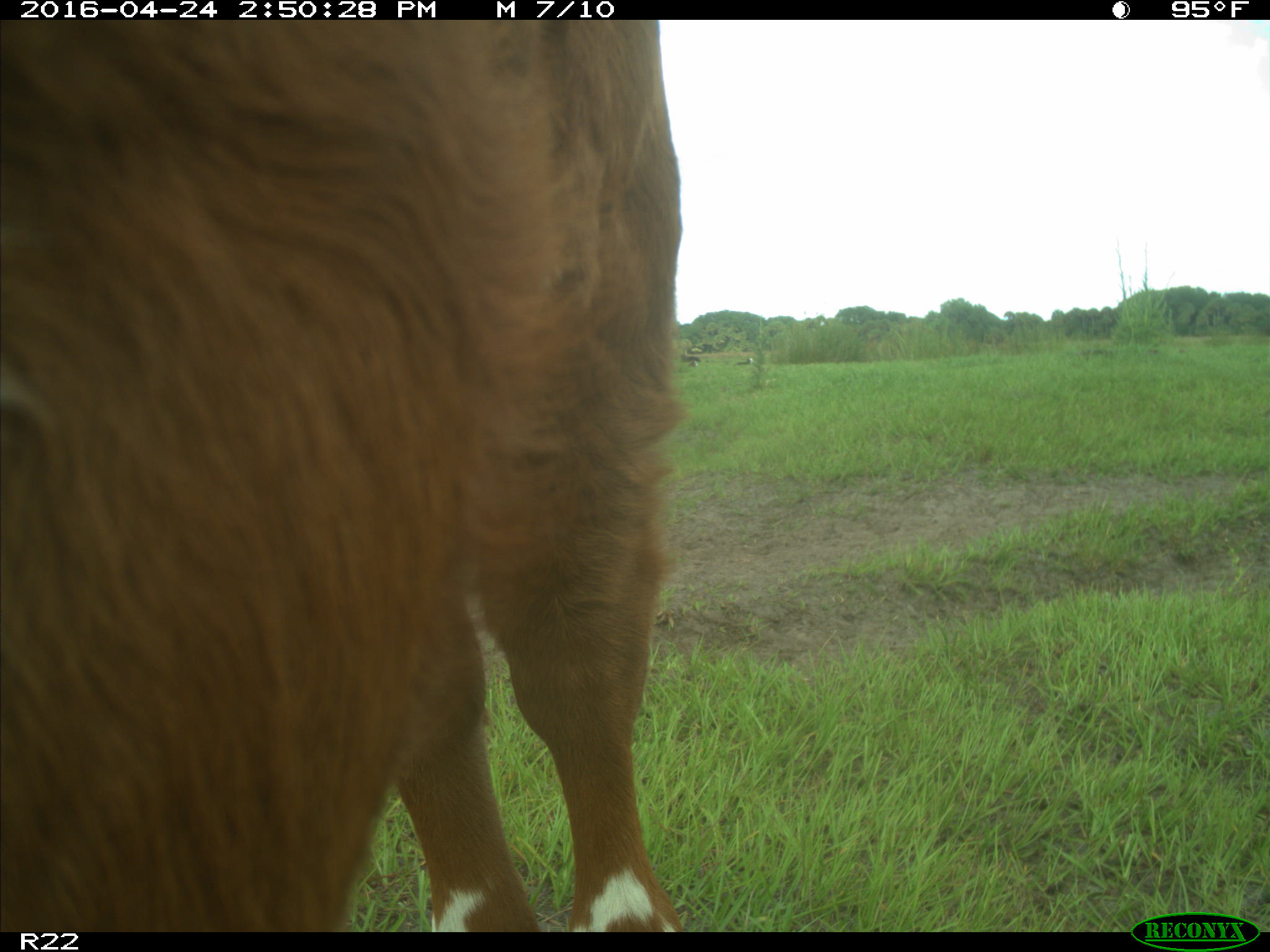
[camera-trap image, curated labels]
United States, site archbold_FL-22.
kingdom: Animalia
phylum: Chordata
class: Mammalia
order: Artiodactyla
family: Bovidae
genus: Bos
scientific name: Bos taurus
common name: domestic cow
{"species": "Bos taurus (domestic cow)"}